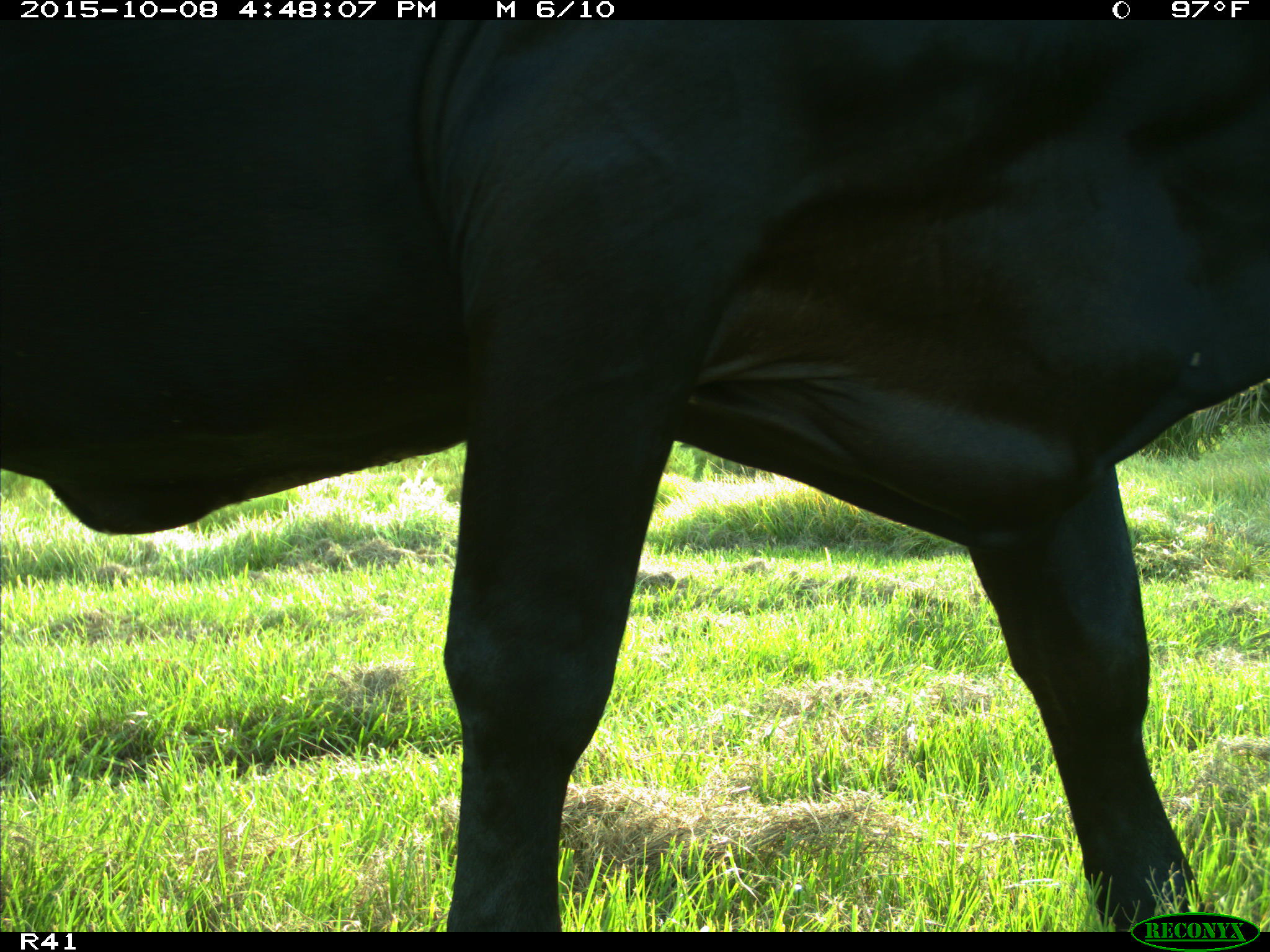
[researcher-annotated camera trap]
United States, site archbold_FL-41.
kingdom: Animalia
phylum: Chordata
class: Mammalia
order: Artiodactyla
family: Bovidae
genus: Bos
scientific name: Bos taurus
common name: domestic cow